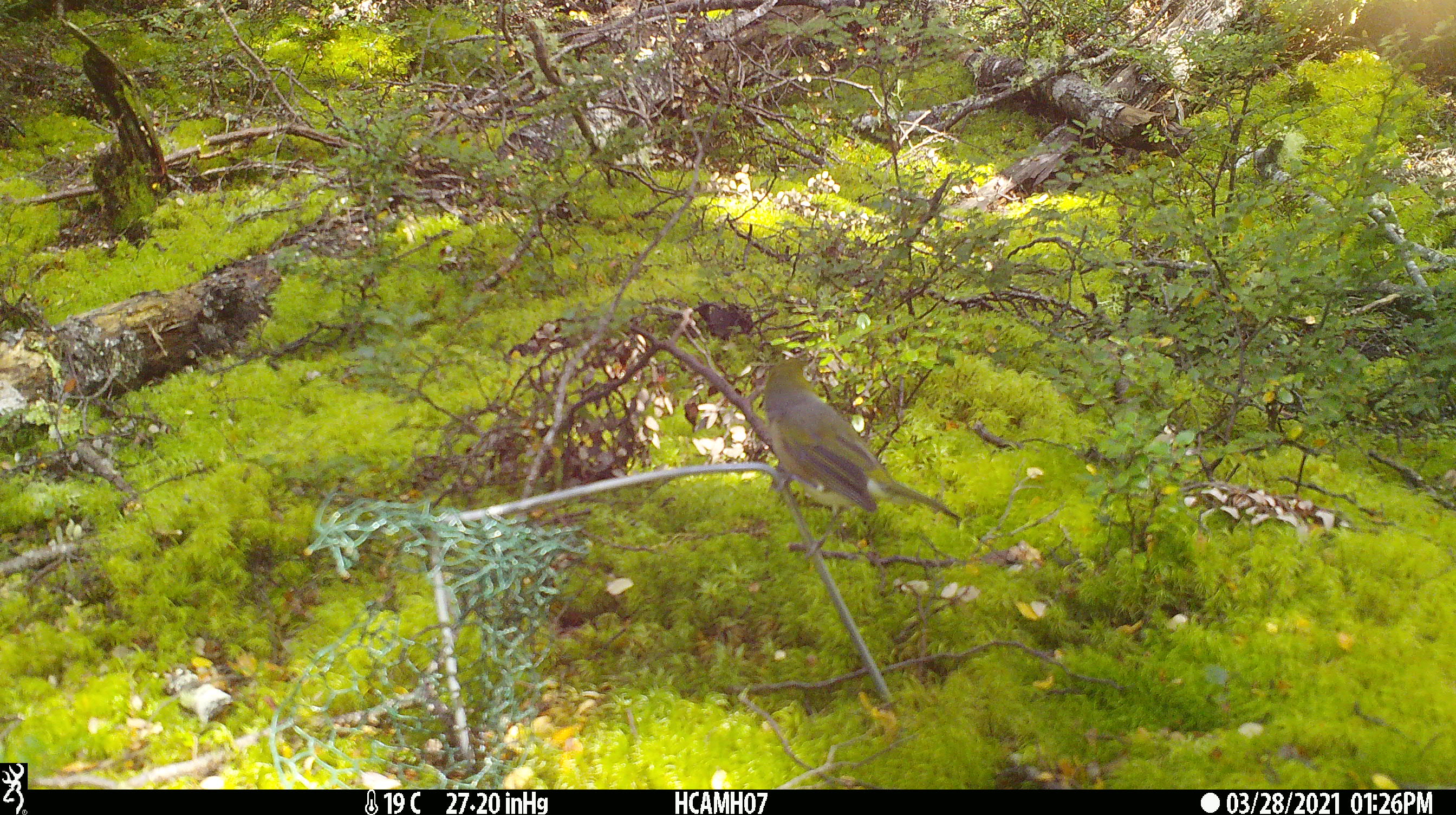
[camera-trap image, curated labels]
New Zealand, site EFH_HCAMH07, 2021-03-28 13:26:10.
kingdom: Animalia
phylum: Chordata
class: Aves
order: Passeriformes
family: Meliphagidae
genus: Anthornis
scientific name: Anthornis melanura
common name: new zealand bellbird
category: bellbird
Bellbird (new zealand bellbird) (Anthornis melanura).